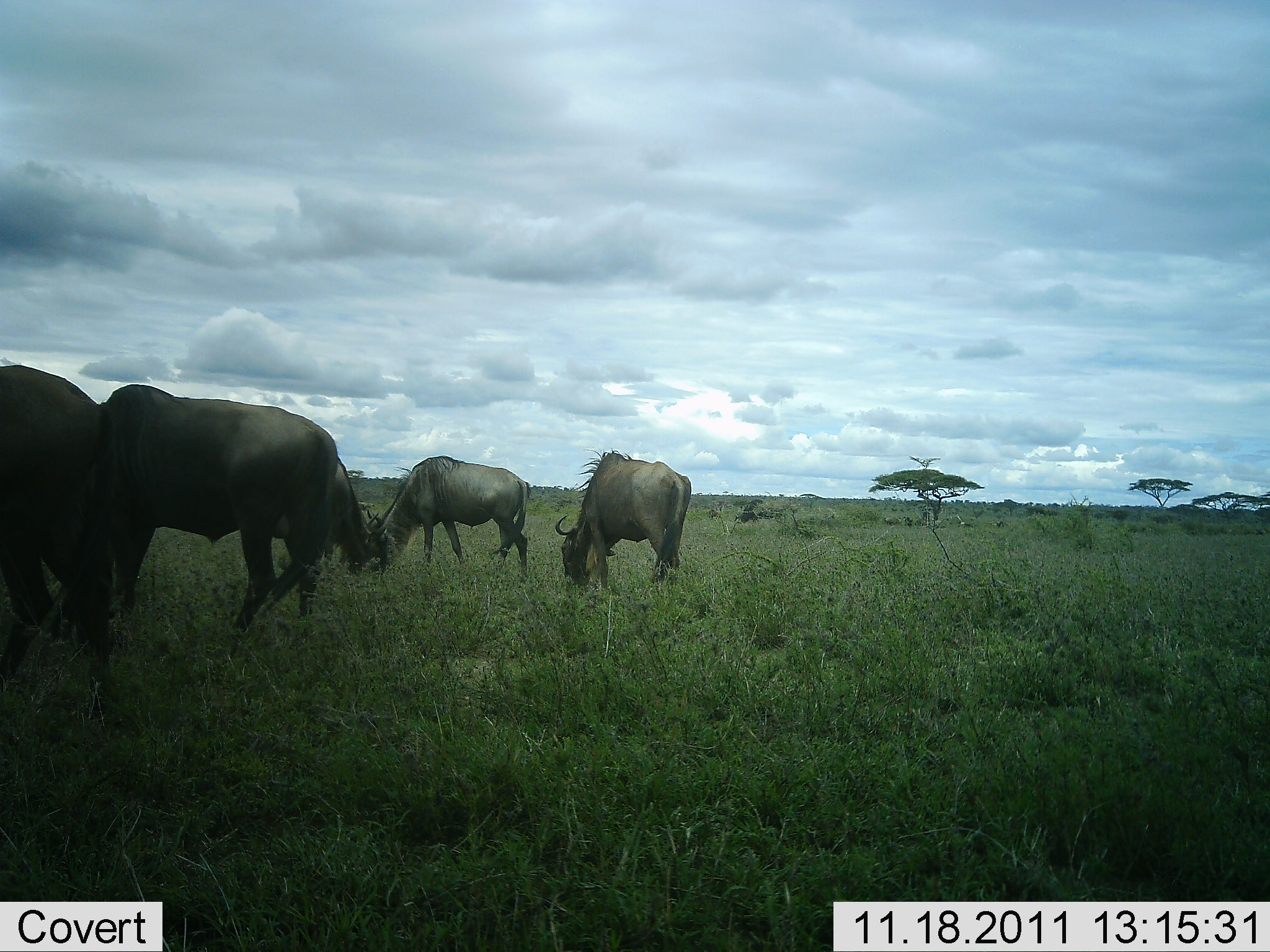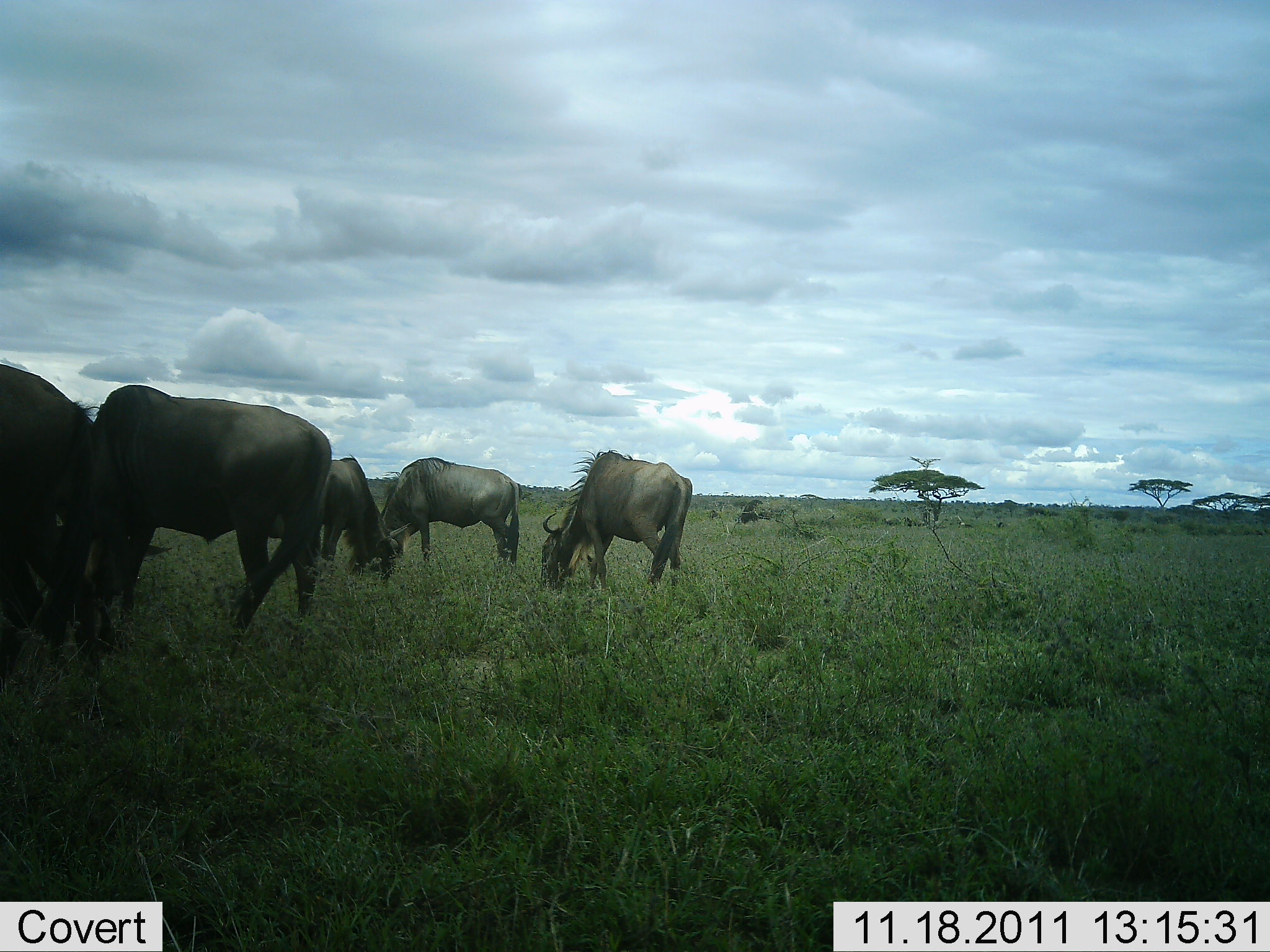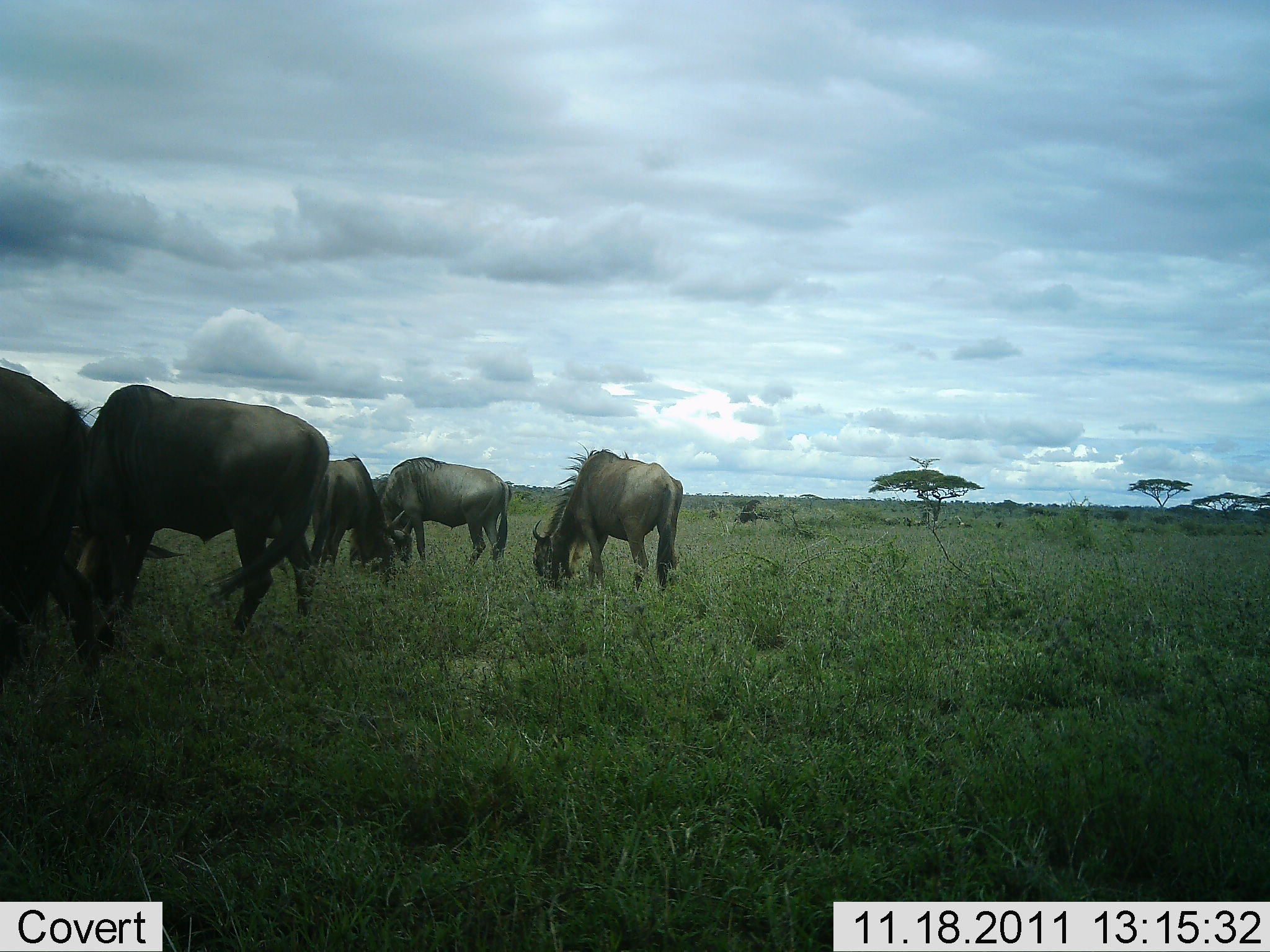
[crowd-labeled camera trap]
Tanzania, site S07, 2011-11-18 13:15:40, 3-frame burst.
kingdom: Animalia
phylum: Chordata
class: Mammalia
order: Artiodactyla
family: Bovidae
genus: Connochaetes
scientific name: Connochaetes taurinus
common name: blue wildebeest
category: wildebeest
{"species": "wildebeest (blue wildebeest) (Connochaetes taurinus)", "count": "5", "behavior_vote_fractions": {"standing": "20%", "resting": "0%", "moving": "0%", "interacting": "7%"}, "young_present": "0%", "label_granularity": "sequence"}